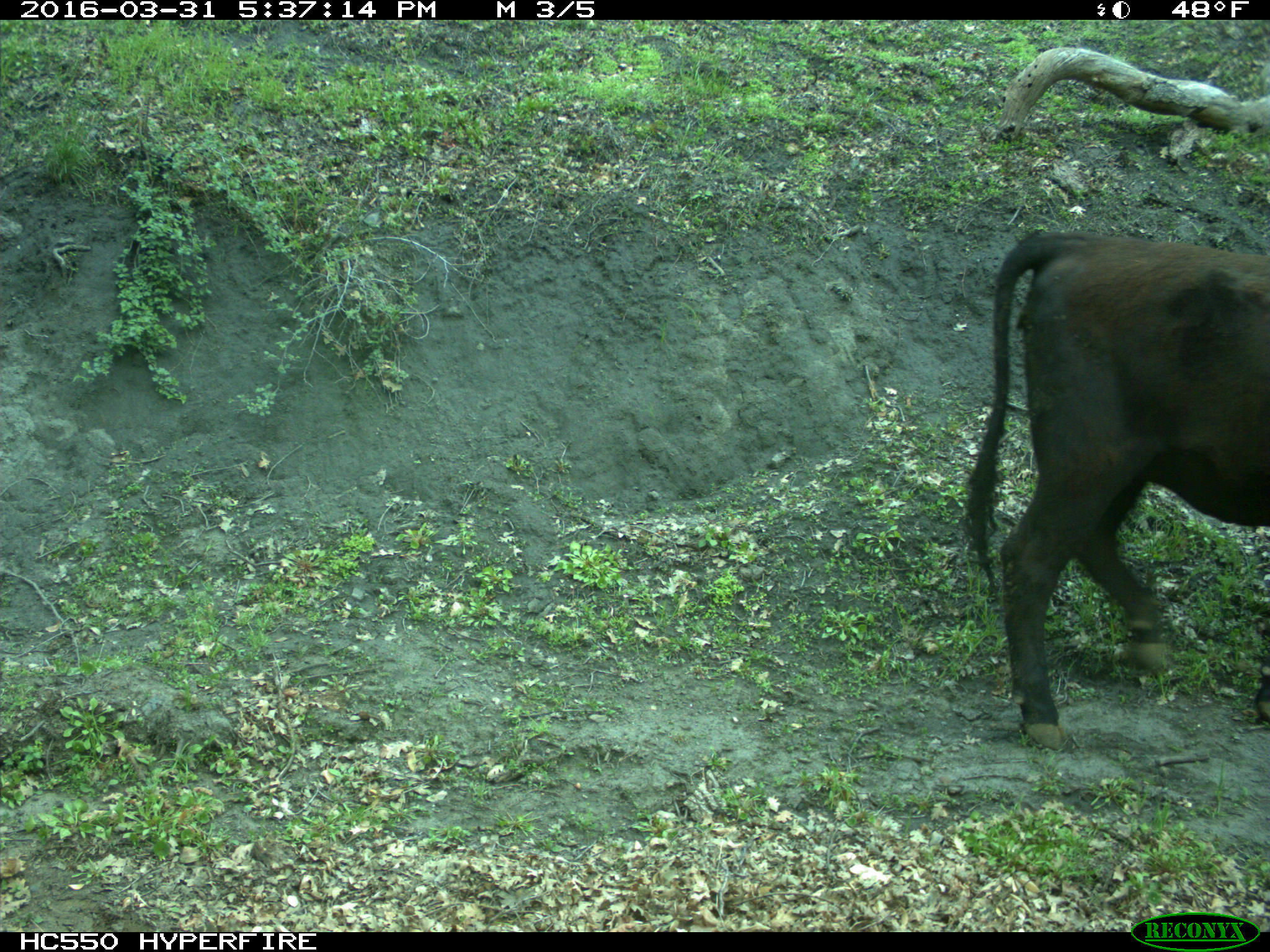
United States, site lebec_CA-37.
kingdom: Animalia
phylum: Chordata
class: Mammalia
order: Artiodactyla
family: Bovidae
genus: Bos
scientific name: Bos taurus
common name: domestic cow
Bos taurus (domestic cow).